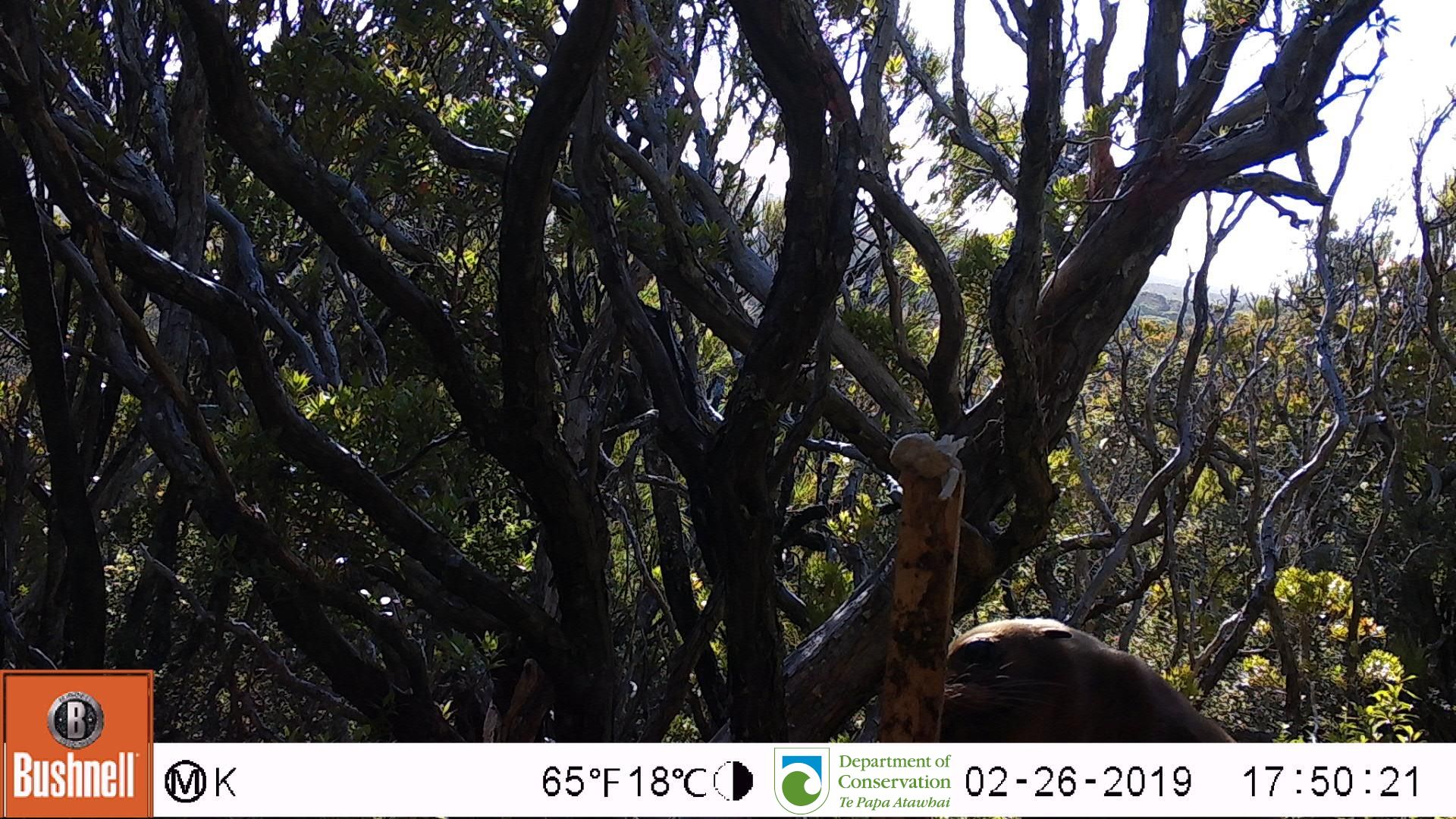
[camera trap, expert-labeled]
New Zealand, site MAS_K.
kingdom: Animalia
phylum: Chordata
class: Mammalia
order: Carnivora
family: Otariidae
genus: Phocarctos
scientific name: Phocarctos hookeri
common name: new zealand sea lion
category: sealion